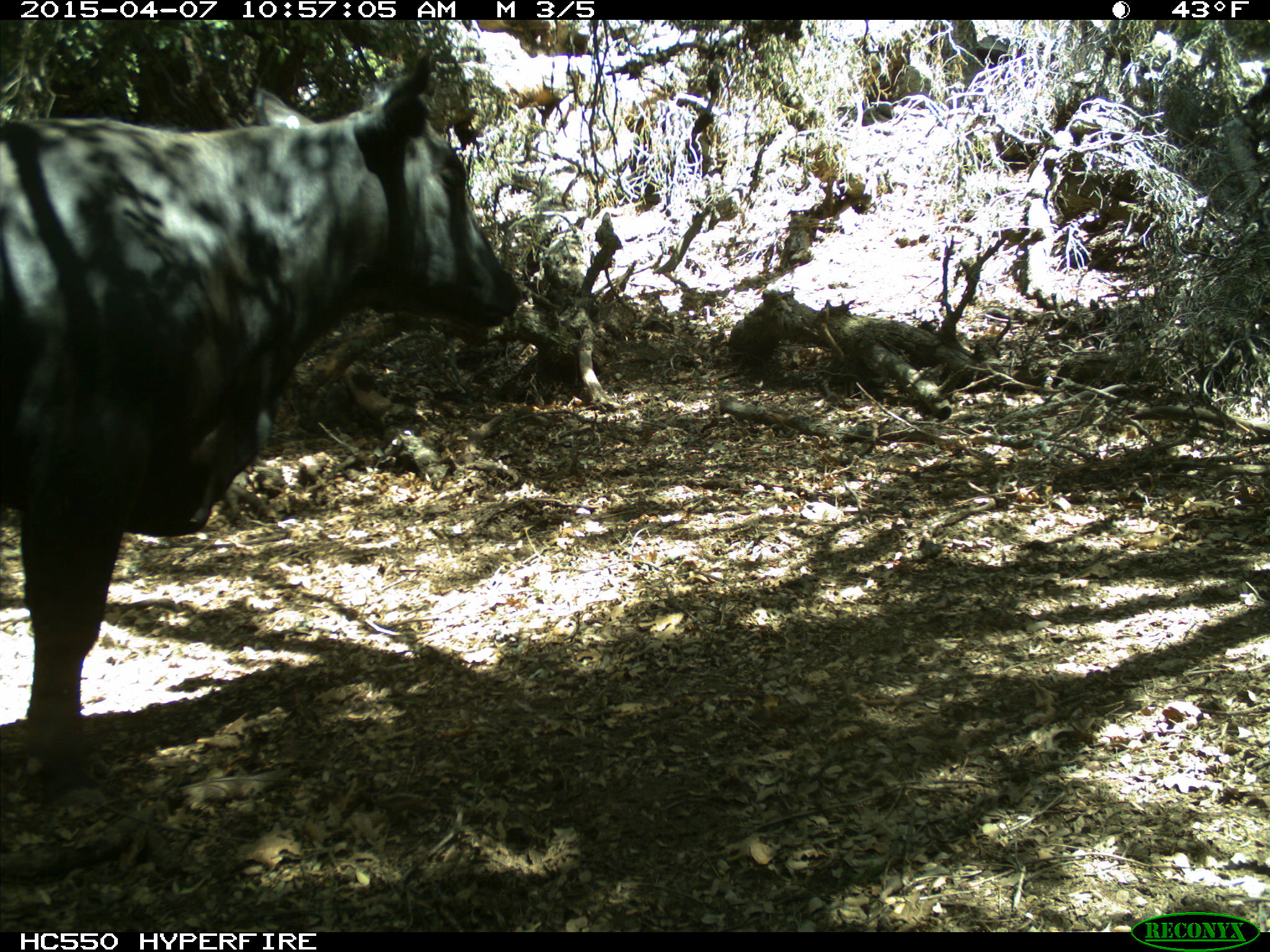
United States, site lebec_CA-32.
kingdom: Animalia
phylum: Chordata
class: Mammalia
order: Artiodactyla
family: Bovidae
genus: Bos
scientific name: Bos taurus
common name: domestic cow